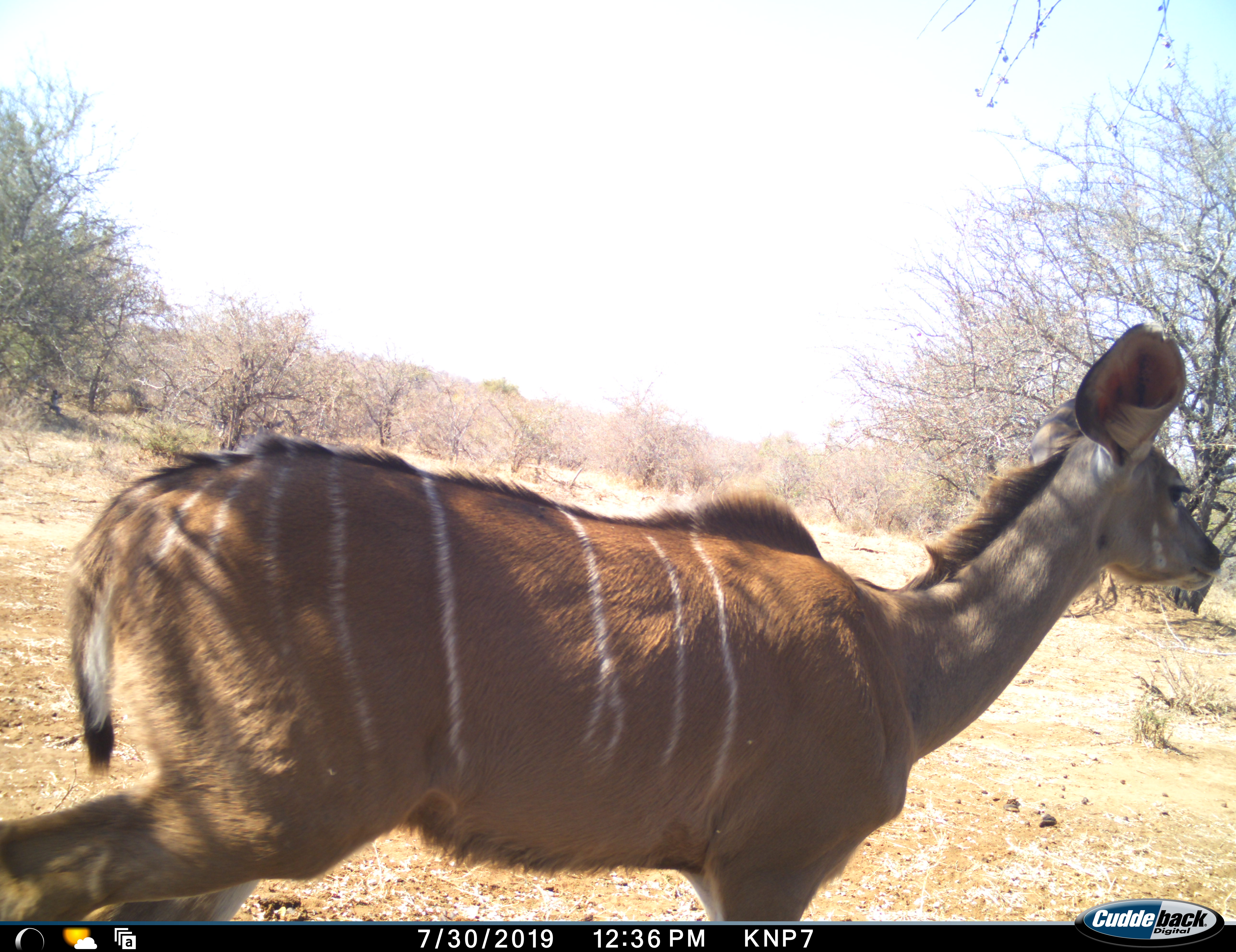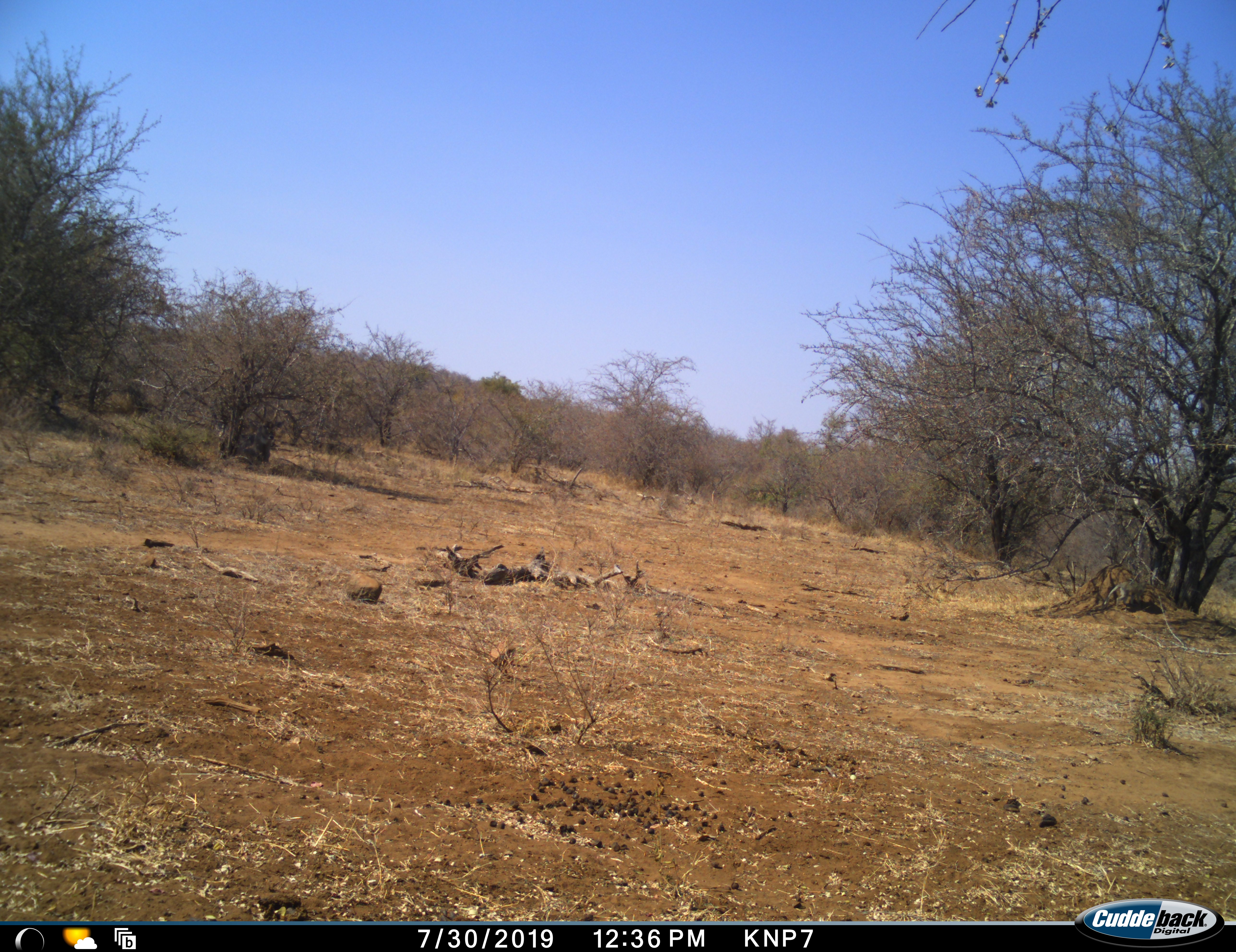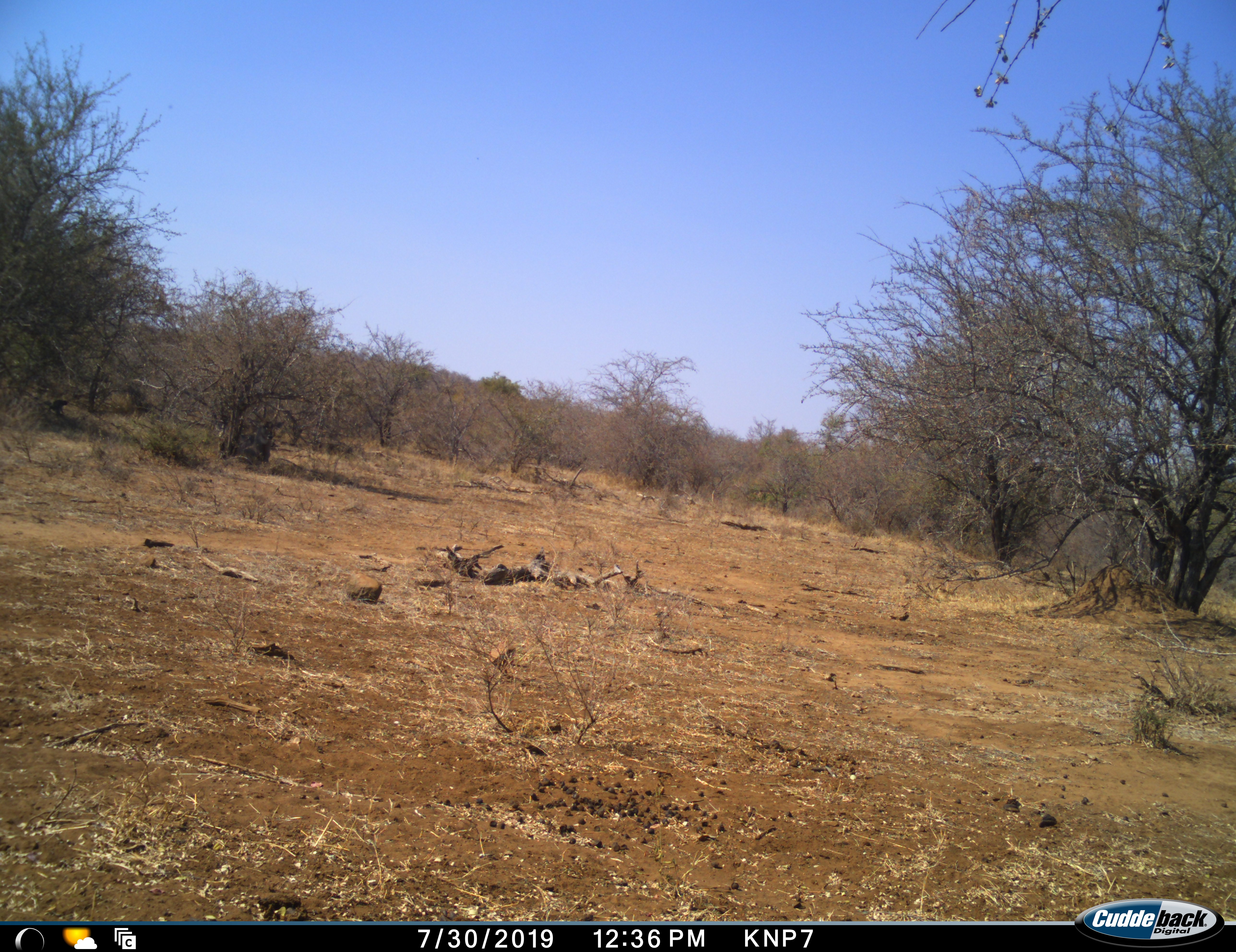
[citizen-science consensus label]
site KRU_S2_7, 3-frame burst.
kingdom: Animalia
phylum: Chordata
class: Mammalia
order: Artiodactyla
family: Bovidae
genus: Tragelaphus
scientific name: Tragelaphus angasii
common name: nyala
Nyala (Tragelaphus angasii), count 1. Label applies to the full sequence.